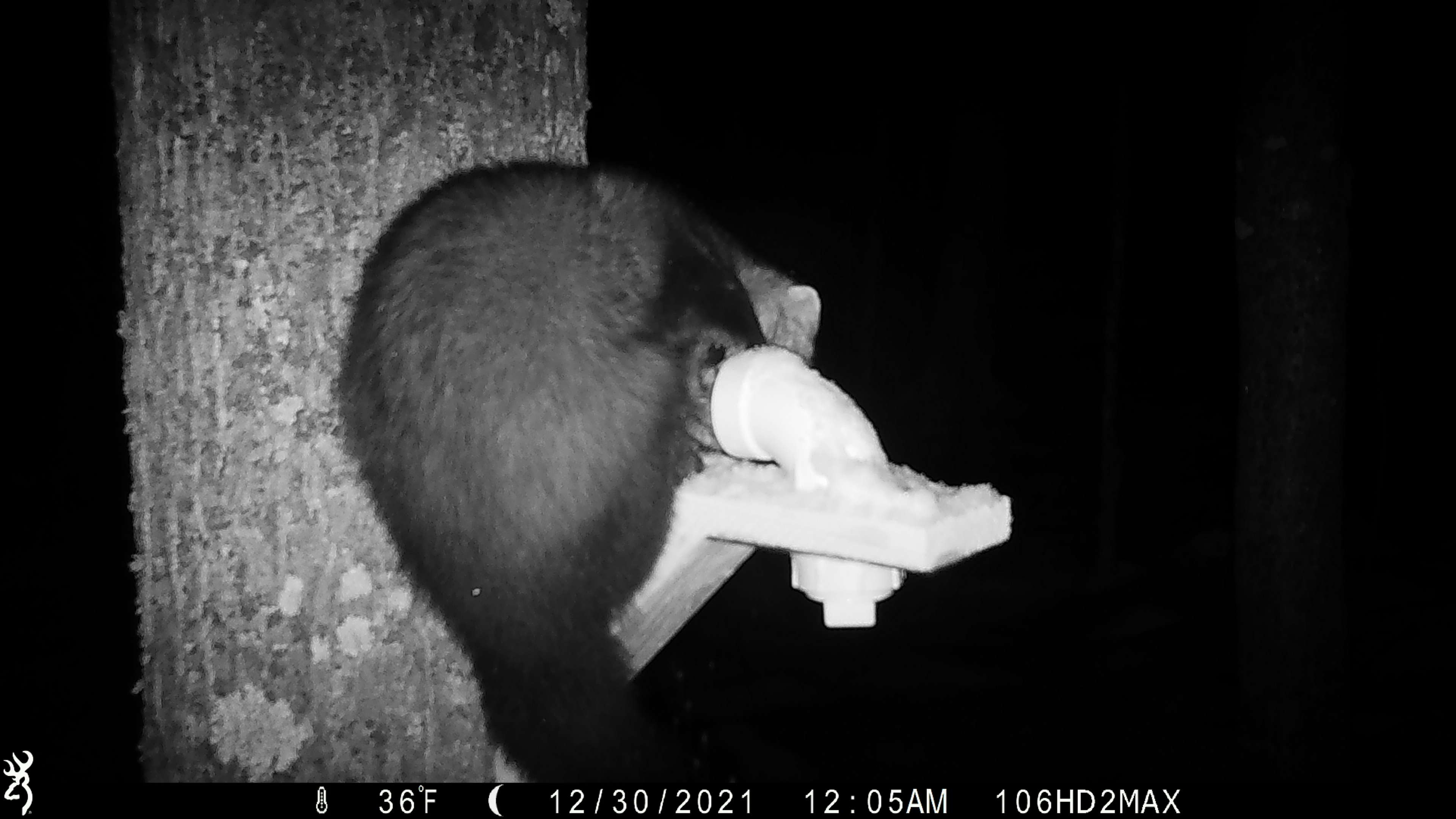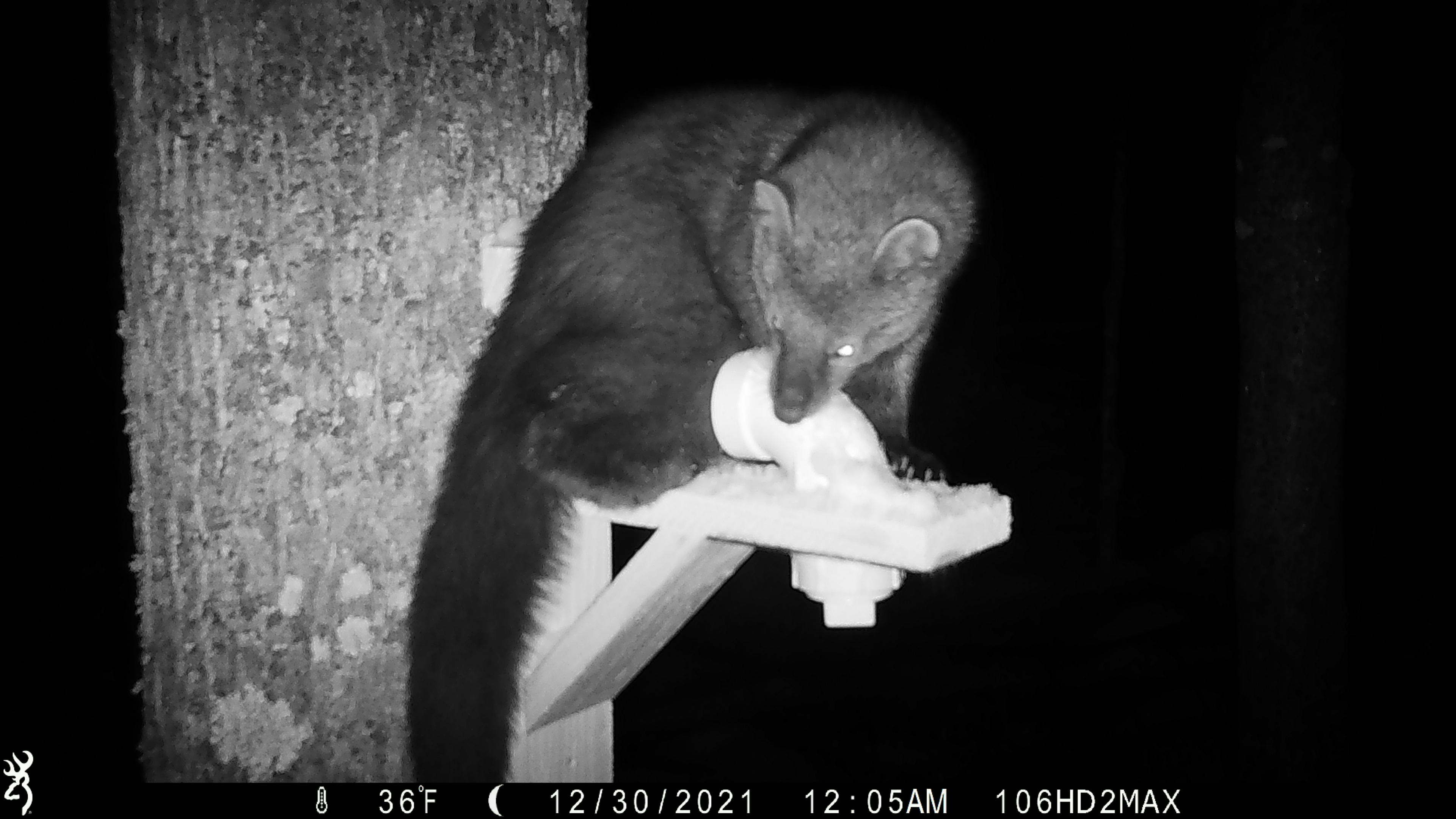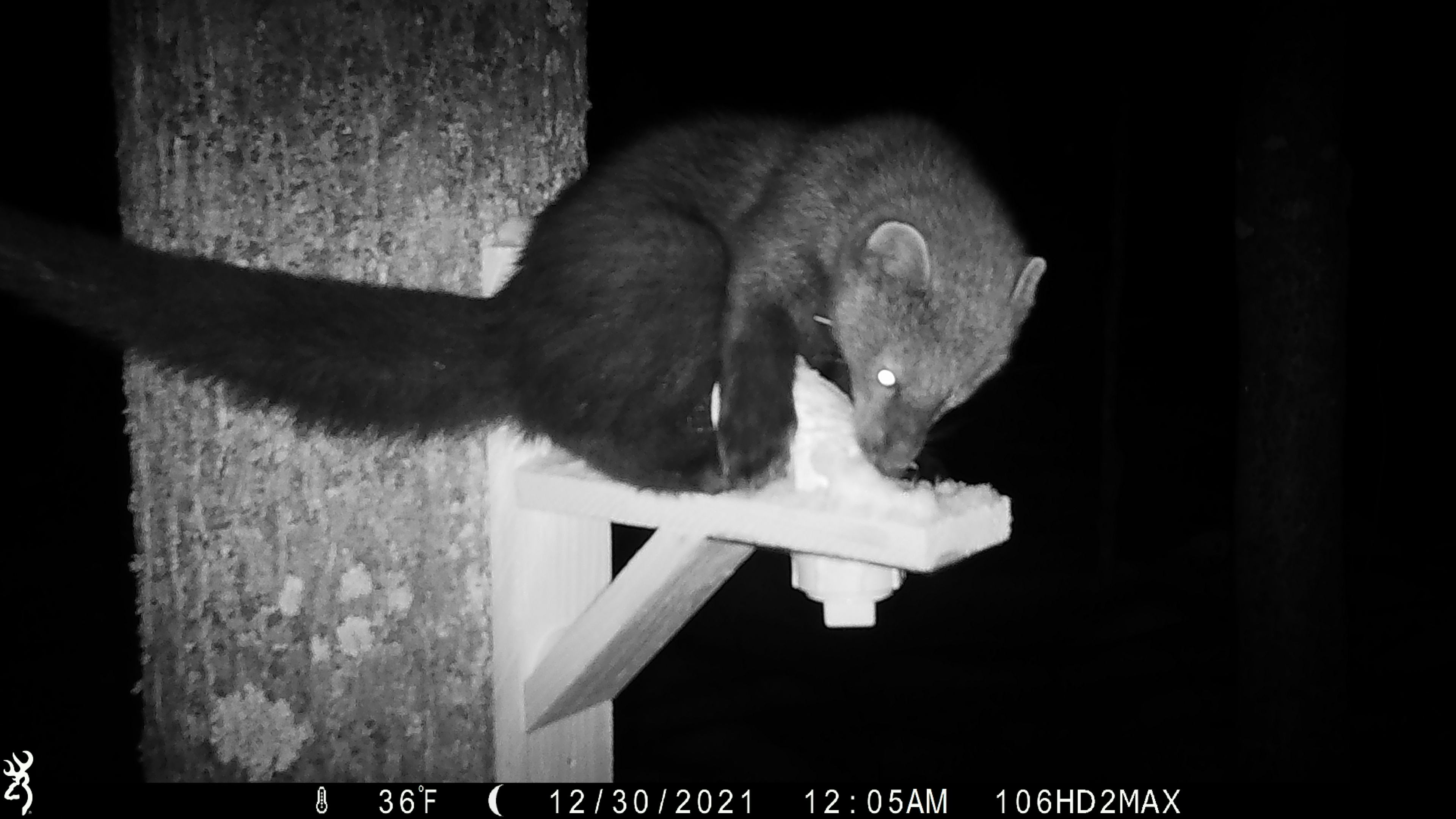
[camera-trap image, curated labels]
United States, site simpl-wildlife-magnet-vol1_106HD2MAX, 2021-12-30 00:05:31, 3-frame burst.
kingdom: Animalia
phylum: Chordata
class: Mammalia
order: Carnivora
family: Mustelidae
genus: Pekania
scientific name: Pekania pennanti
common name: fisher